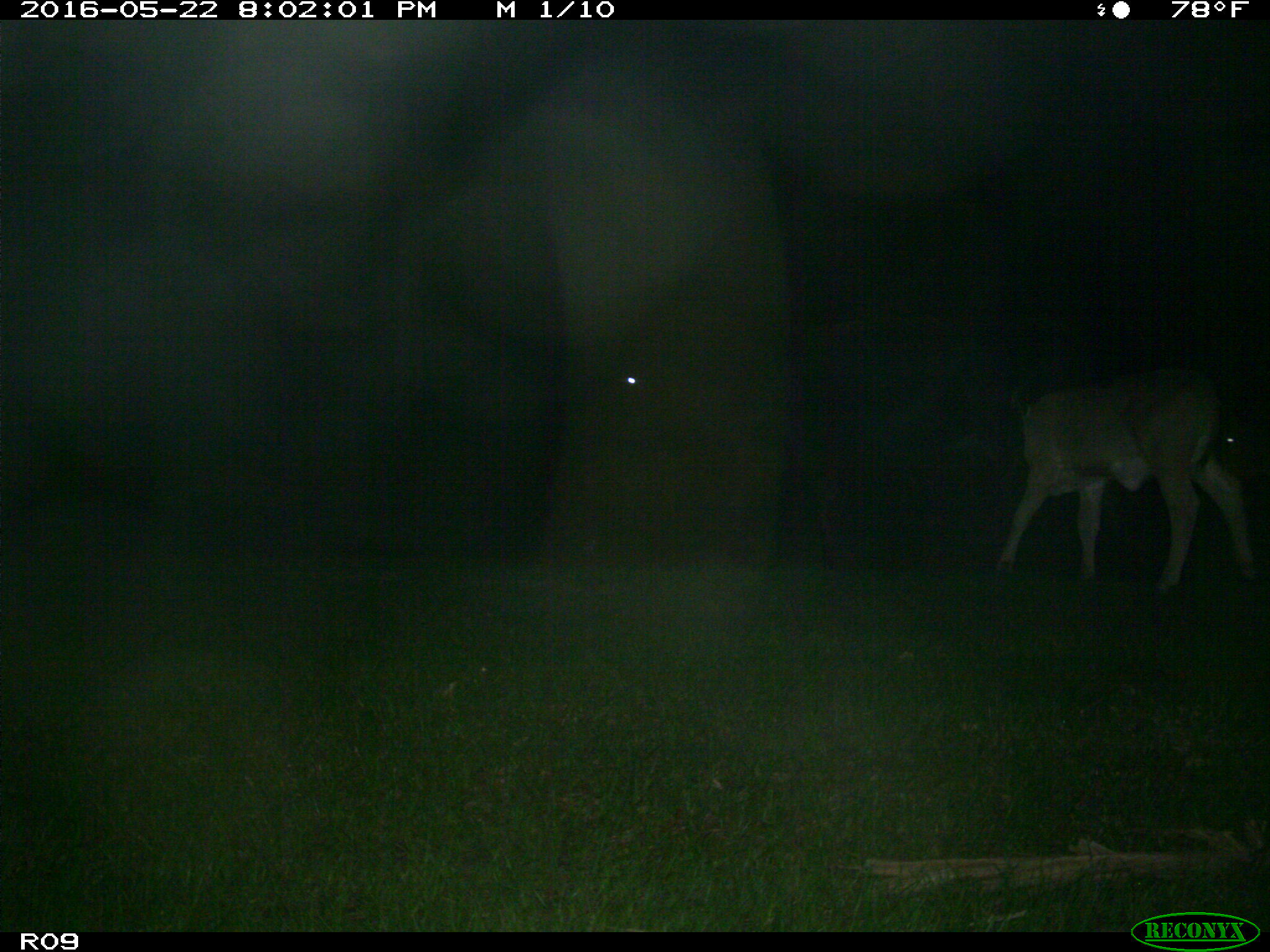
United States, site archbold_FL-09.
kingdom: Animalia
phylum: Chordata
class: Mammalia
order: Artiodactyla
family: Bovidae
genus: Bos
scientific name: Bos taurus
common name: domestic cow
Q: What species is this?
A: Bos taurus (domestic cow).